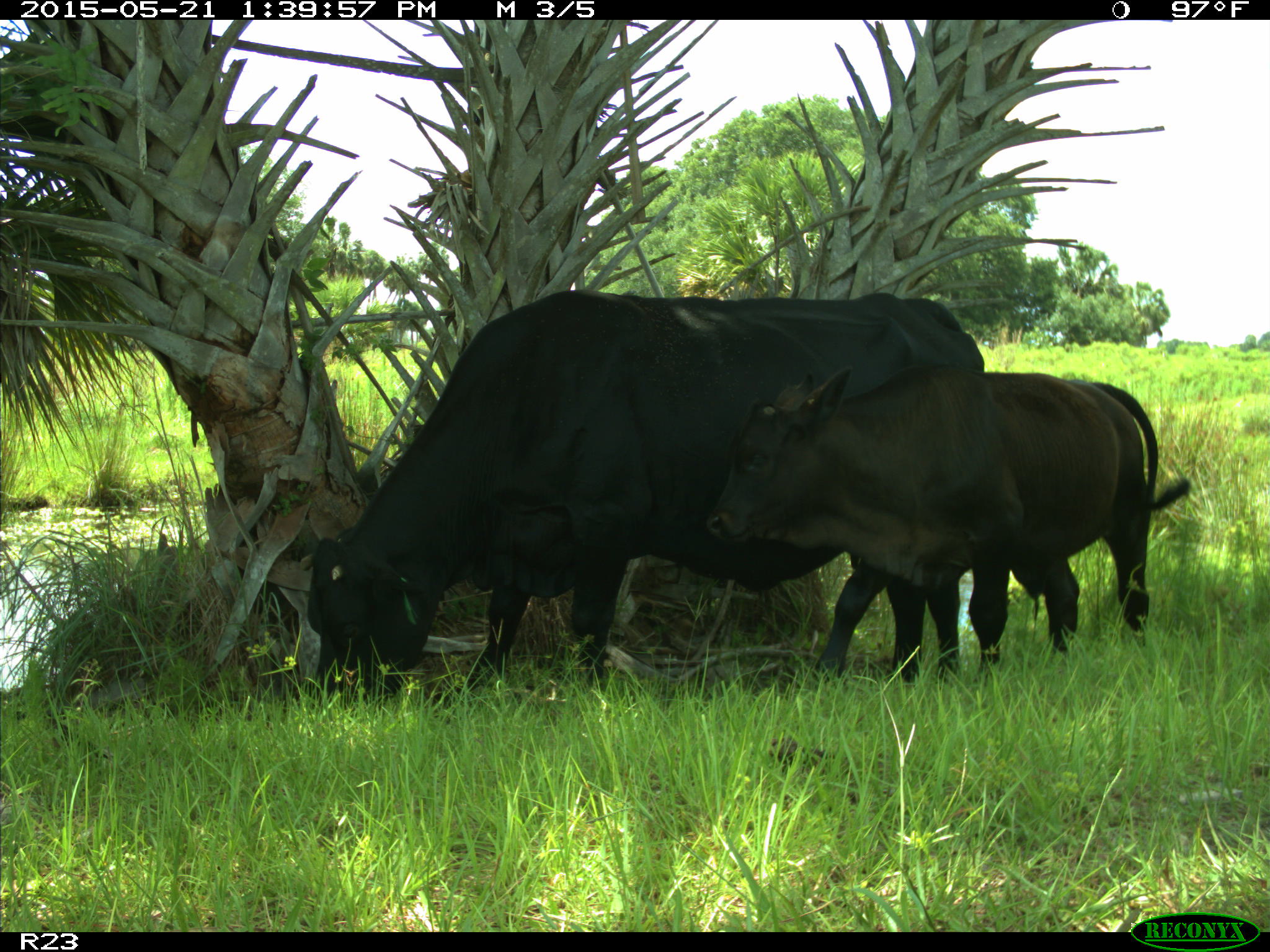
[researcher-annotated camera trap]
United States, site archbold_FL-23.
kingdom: Animalia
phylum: Chordata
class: Mammalia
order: Artiodactyla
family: Bovidae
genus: Bos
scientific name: Bos taurus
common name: domestic cow